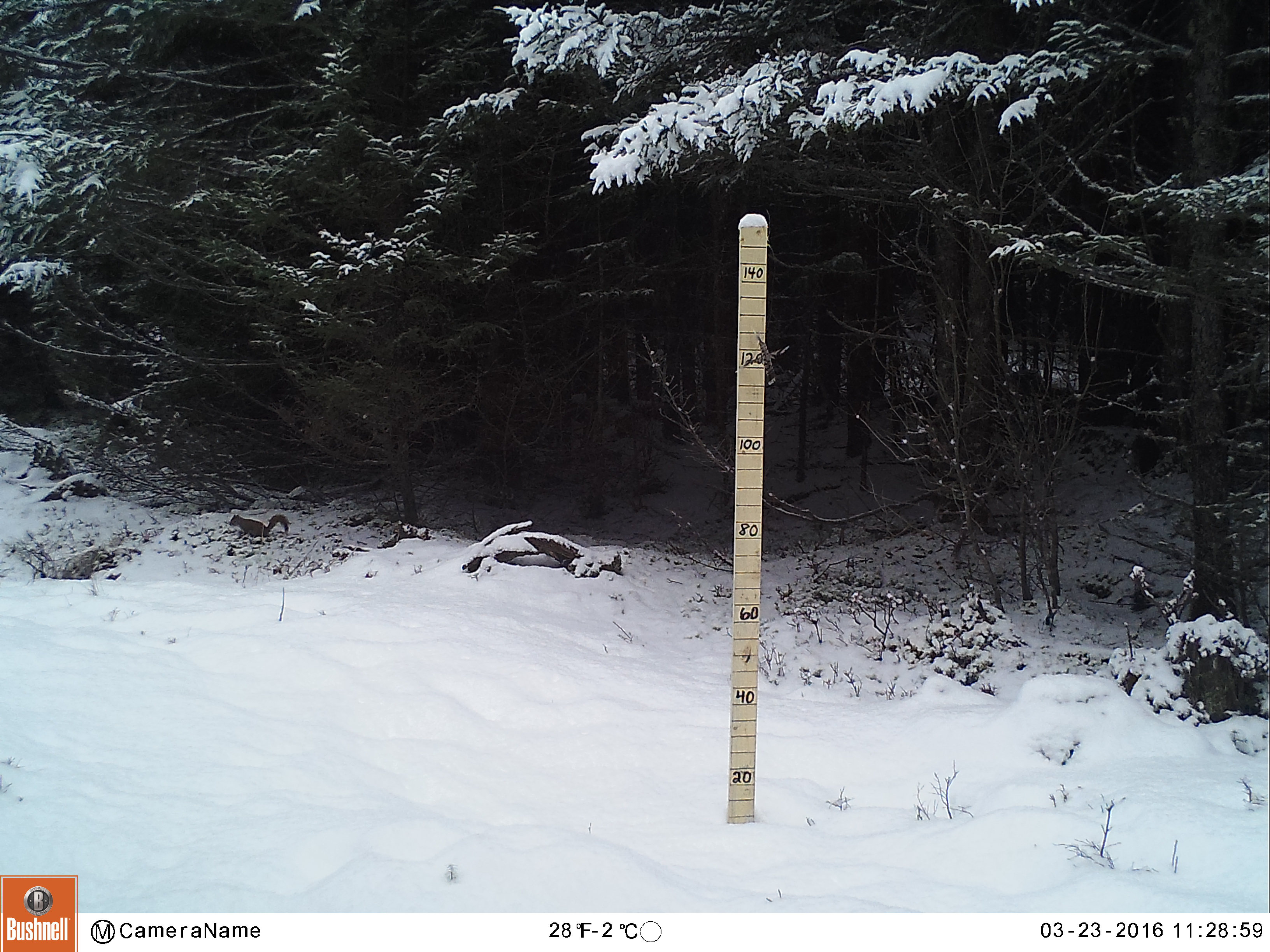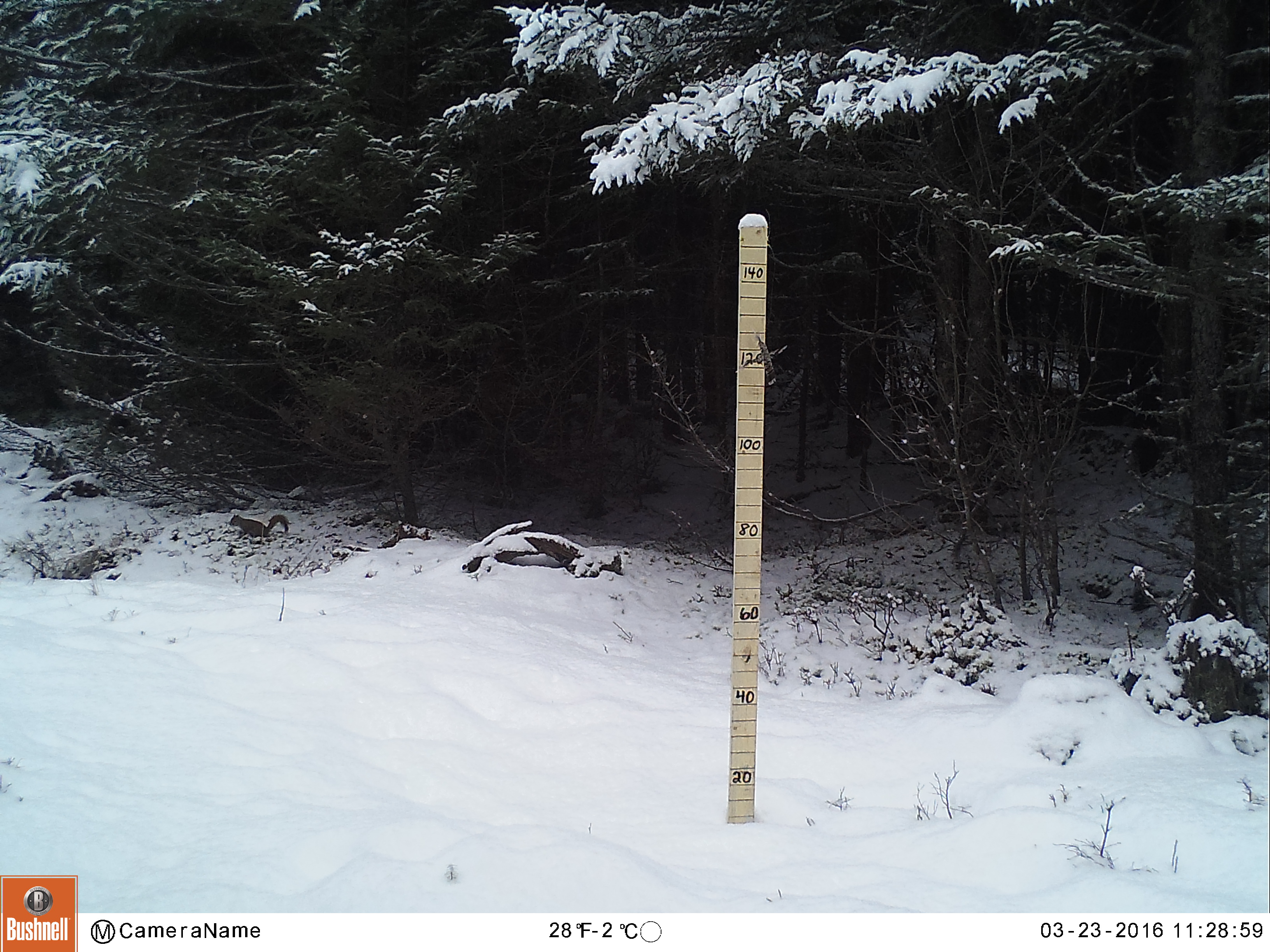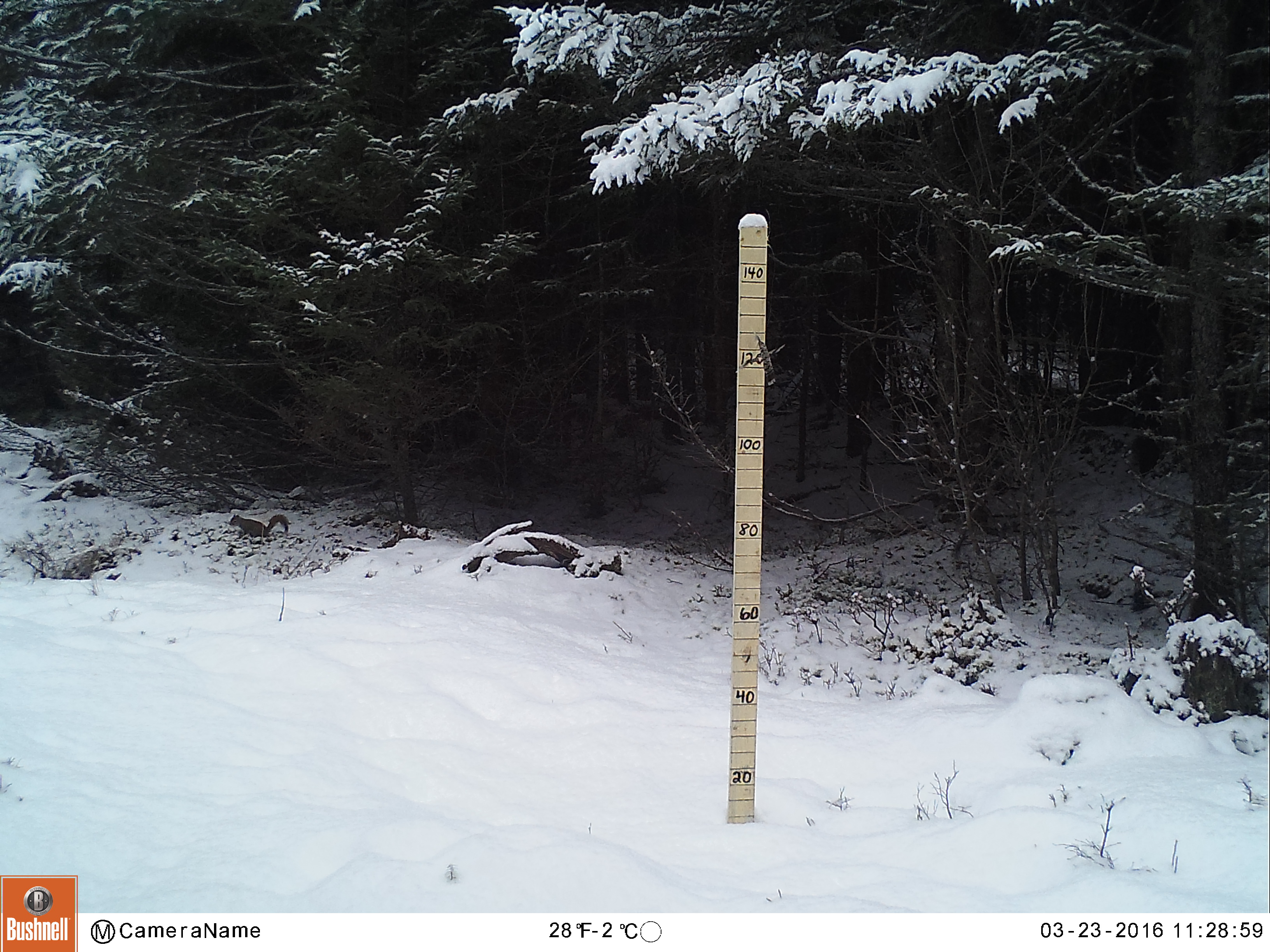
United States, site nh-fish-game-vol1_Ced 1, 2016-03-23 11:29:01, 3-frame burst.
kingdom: Animalia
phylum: Chordata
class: Mammalia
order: Rodentia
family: Sciuridae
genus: Tamiasciurus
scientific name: Tamiasciurus hudsonicus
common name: red squirrel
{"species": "red squirrel (Tamiasciurus hudsonicus)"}